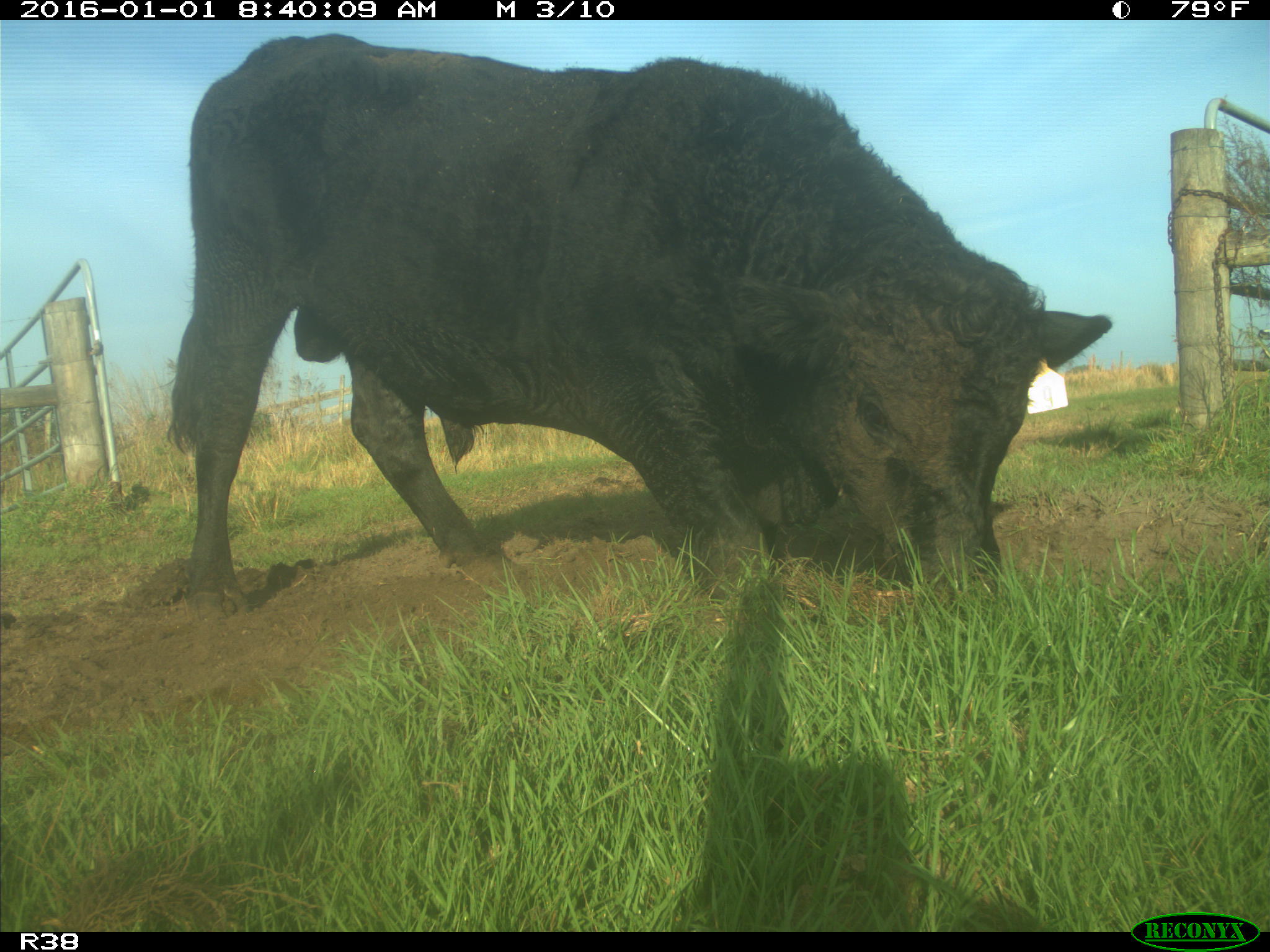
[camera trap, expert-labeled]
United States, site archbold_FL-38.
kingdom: Animalia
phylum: Chordata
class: Mammalia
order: Artiodactyla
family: Bovidae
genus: Bos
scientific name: Bos taurus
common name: domestic cow